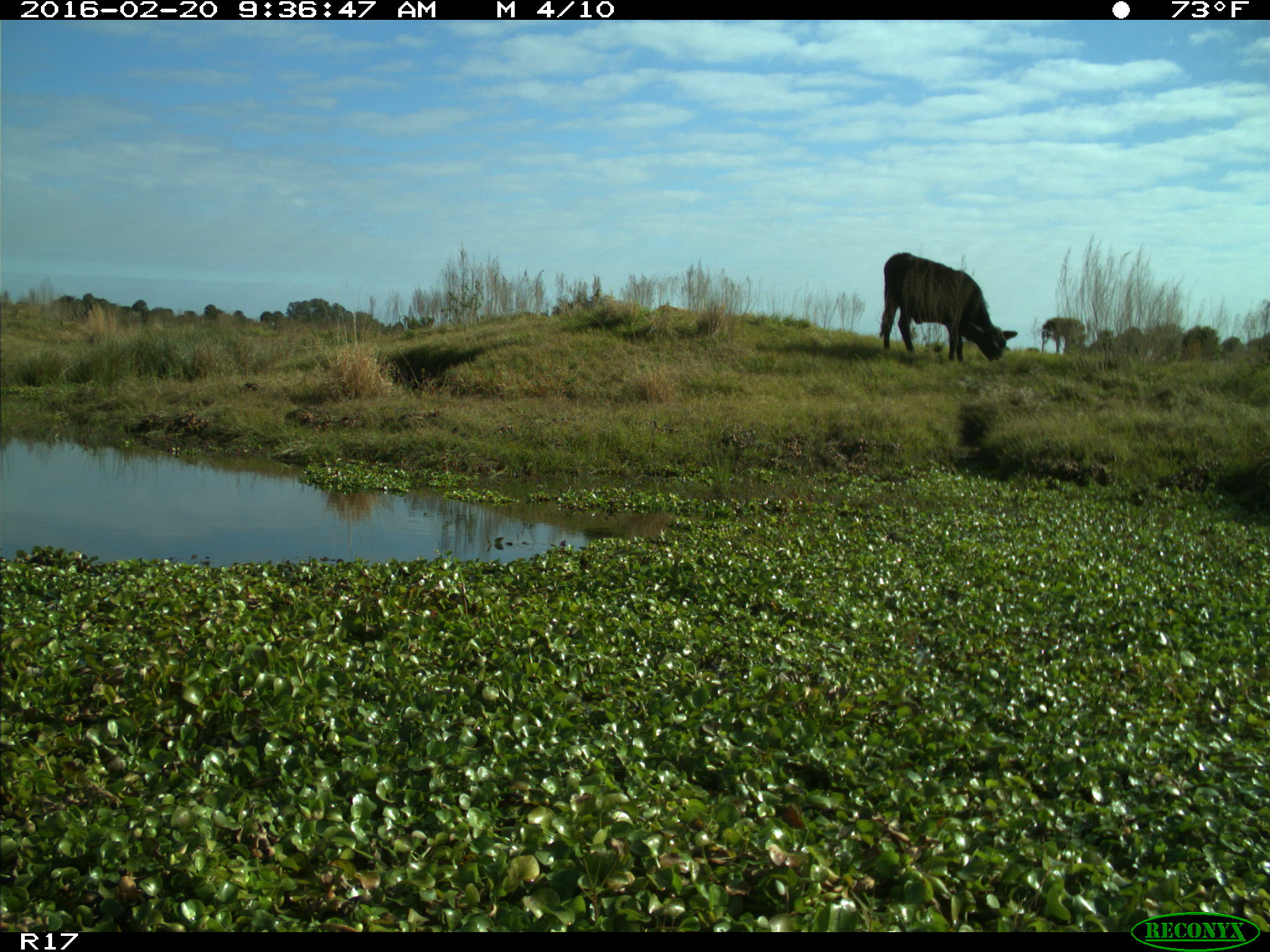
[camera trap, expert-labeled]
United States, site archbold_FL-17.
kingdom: Animalia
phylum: Chordata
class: Mammalia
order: Artiodactyla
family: Bovidae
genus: Bos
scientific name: Bos taurus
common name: domestic cow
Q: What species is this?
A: Bos taurus (domestic cow).